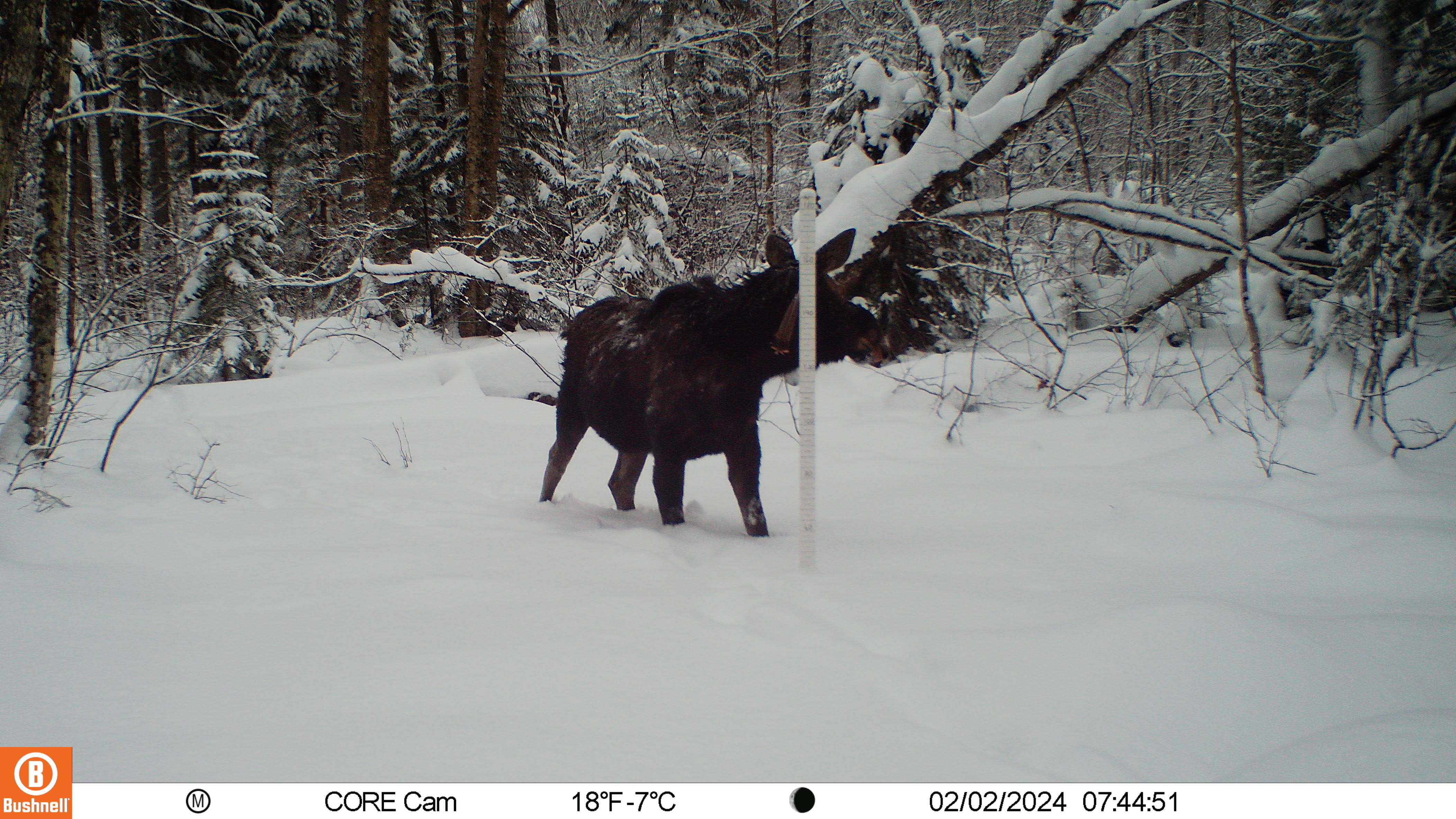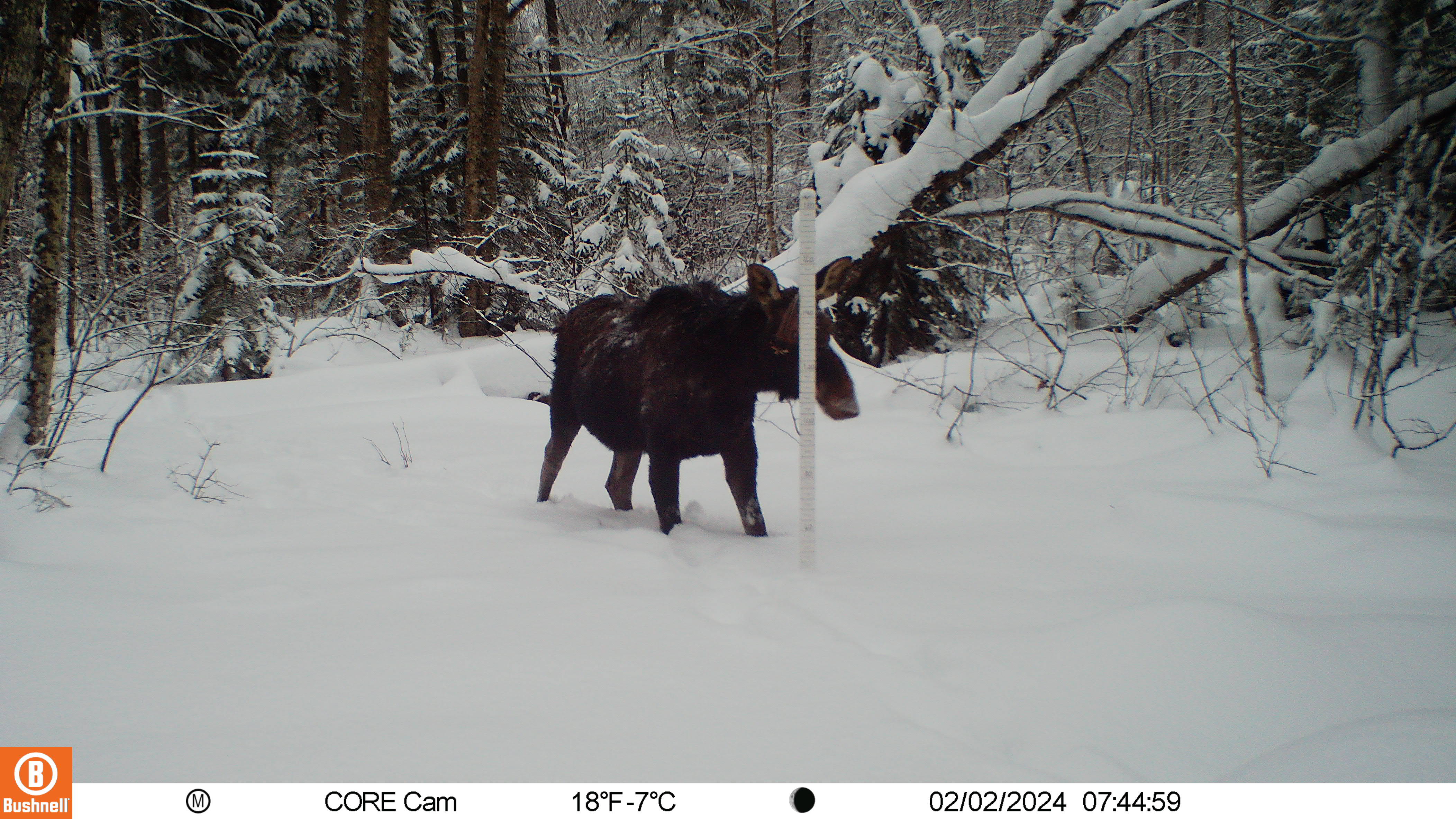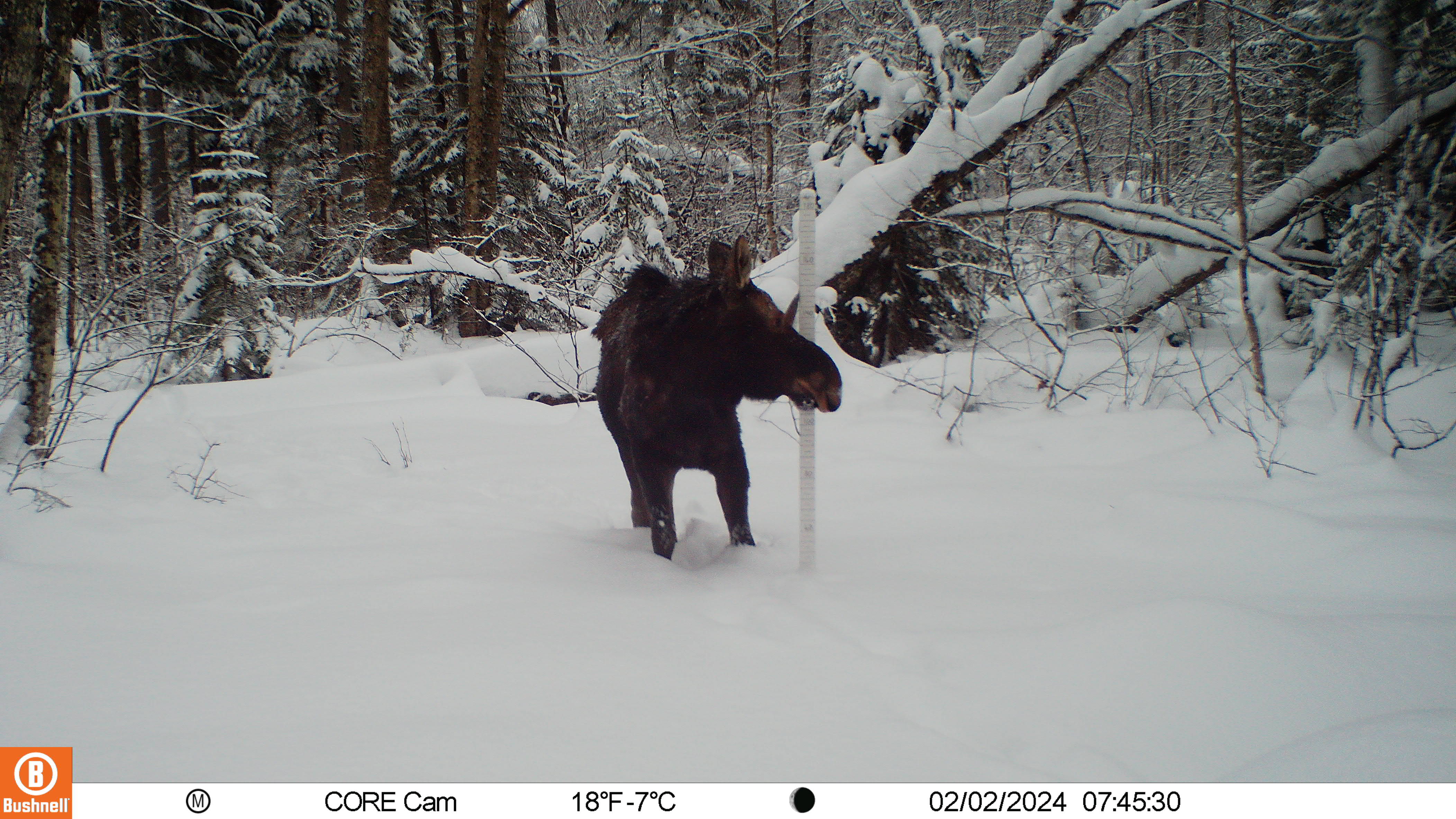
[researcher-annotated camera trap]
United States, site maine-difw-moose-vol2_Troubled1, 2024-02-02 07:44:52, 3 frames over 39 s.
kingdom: Animalia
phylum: Chordata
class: Mammalia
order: Artiodactyla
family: Cervidae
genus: Alces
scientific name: Alces alces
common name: moose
Moose (Alces alces).